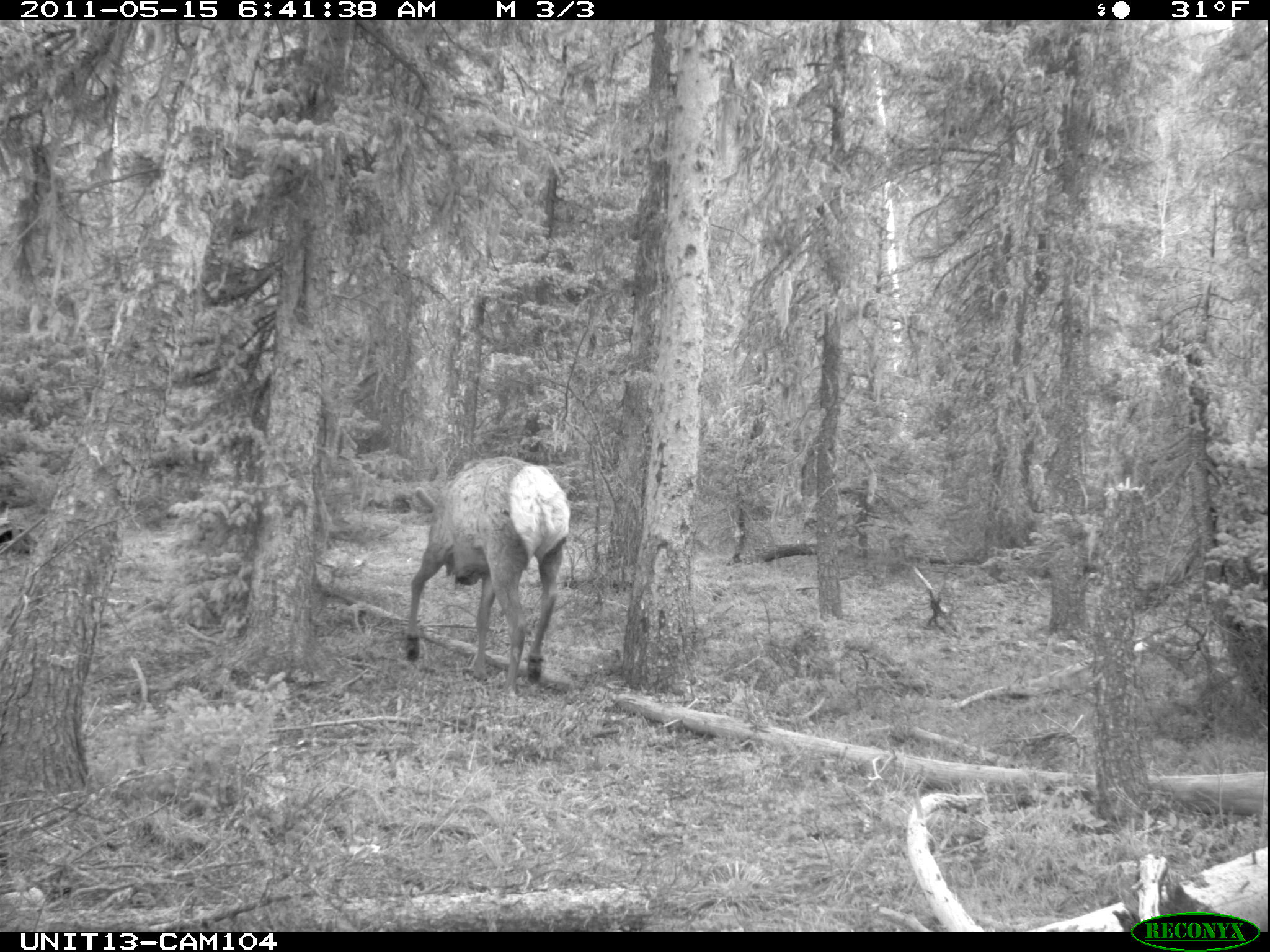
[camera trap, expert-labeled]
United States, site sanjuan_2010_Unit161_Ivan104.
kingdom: Animalia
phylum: Chordata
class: Mammalia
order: Artiodactyla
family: Cervidae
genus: Cervus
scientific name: Cervus elaphus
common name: red deer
Cervus elaphus (red deer).